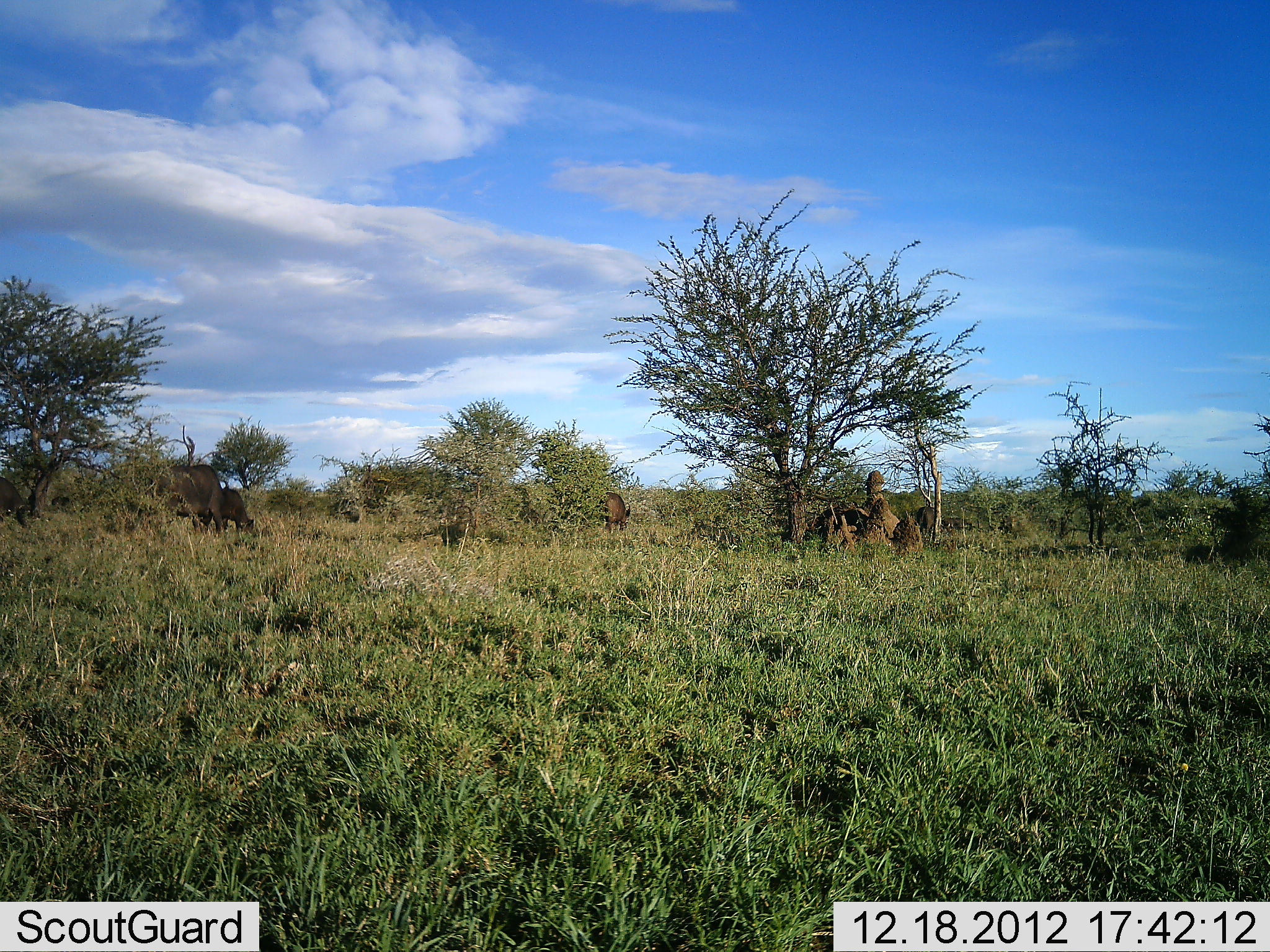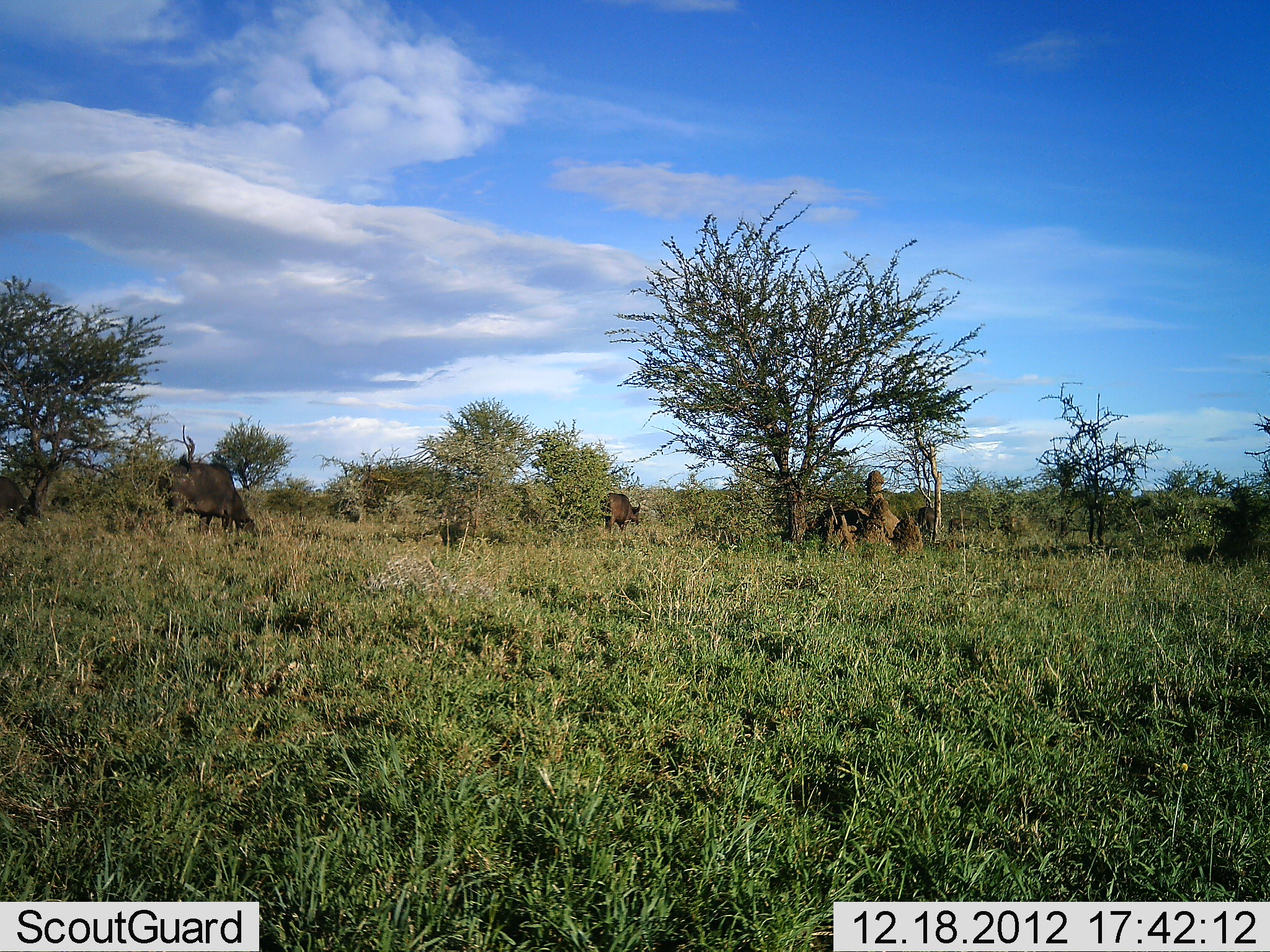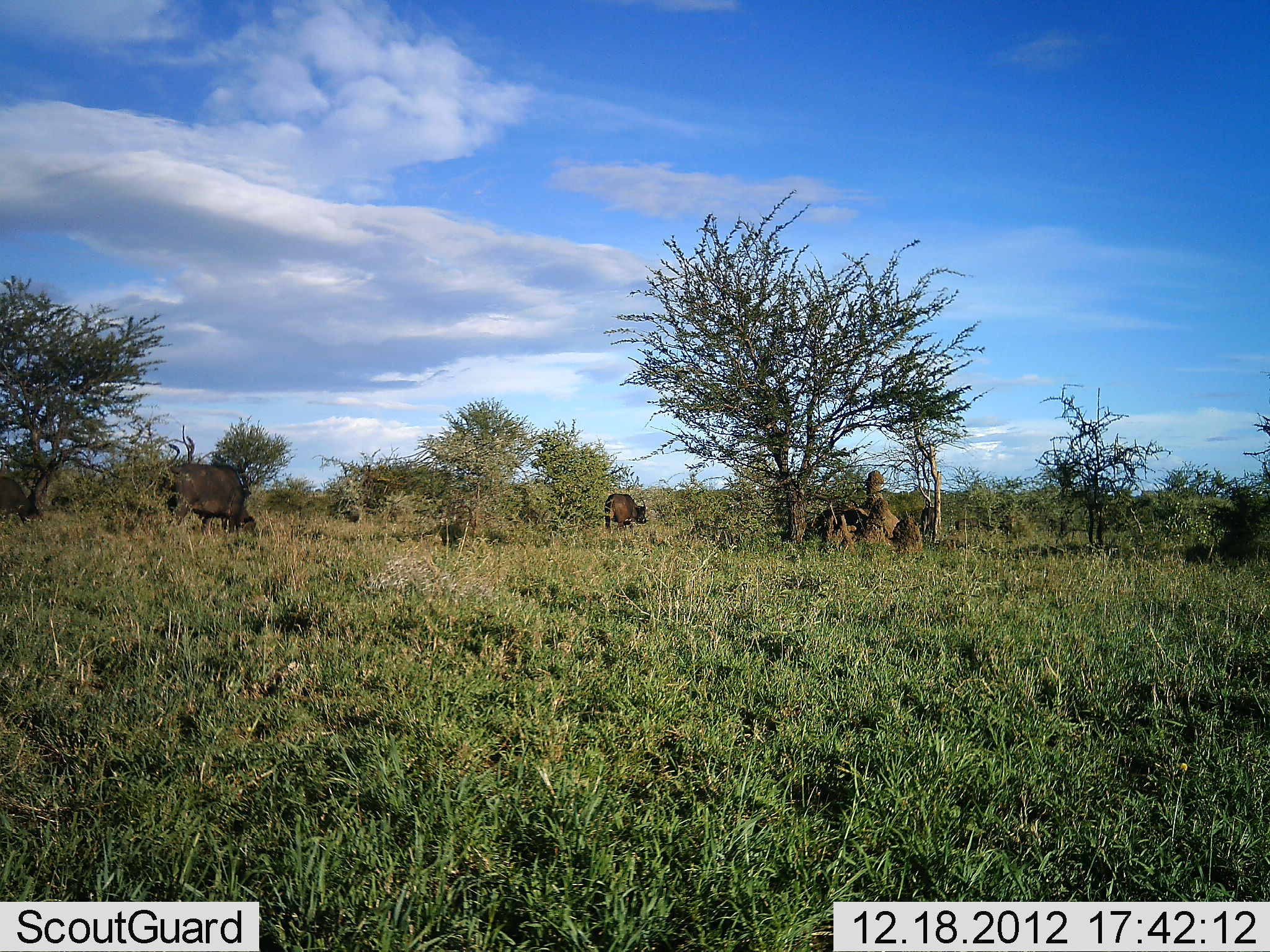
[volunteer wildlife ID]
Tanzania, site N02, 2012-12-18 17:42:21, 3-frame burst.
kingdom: Animalia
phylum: Chordata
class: Mammalia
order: Artiodactyla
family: Bovidae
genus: Syncerus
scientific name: Syncerus caffer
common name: cape buffalo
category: buffalo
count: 6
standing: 44%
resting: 0%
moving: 56%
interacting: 0%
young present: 19%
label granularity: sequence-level